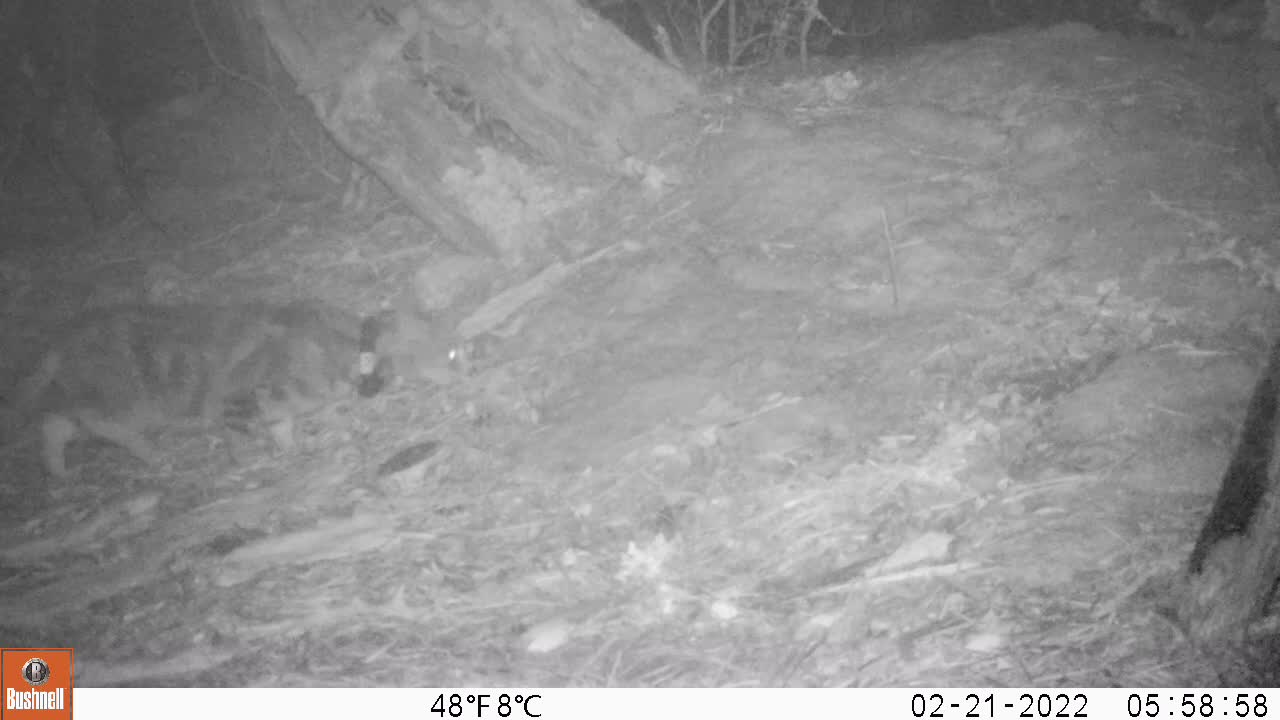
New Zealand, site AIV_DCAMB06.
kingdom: Animalia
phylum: Chordata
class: Mammalia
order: Carnivora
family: Felidae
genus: Felis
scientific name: Felis catus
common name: domestic cat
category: cat